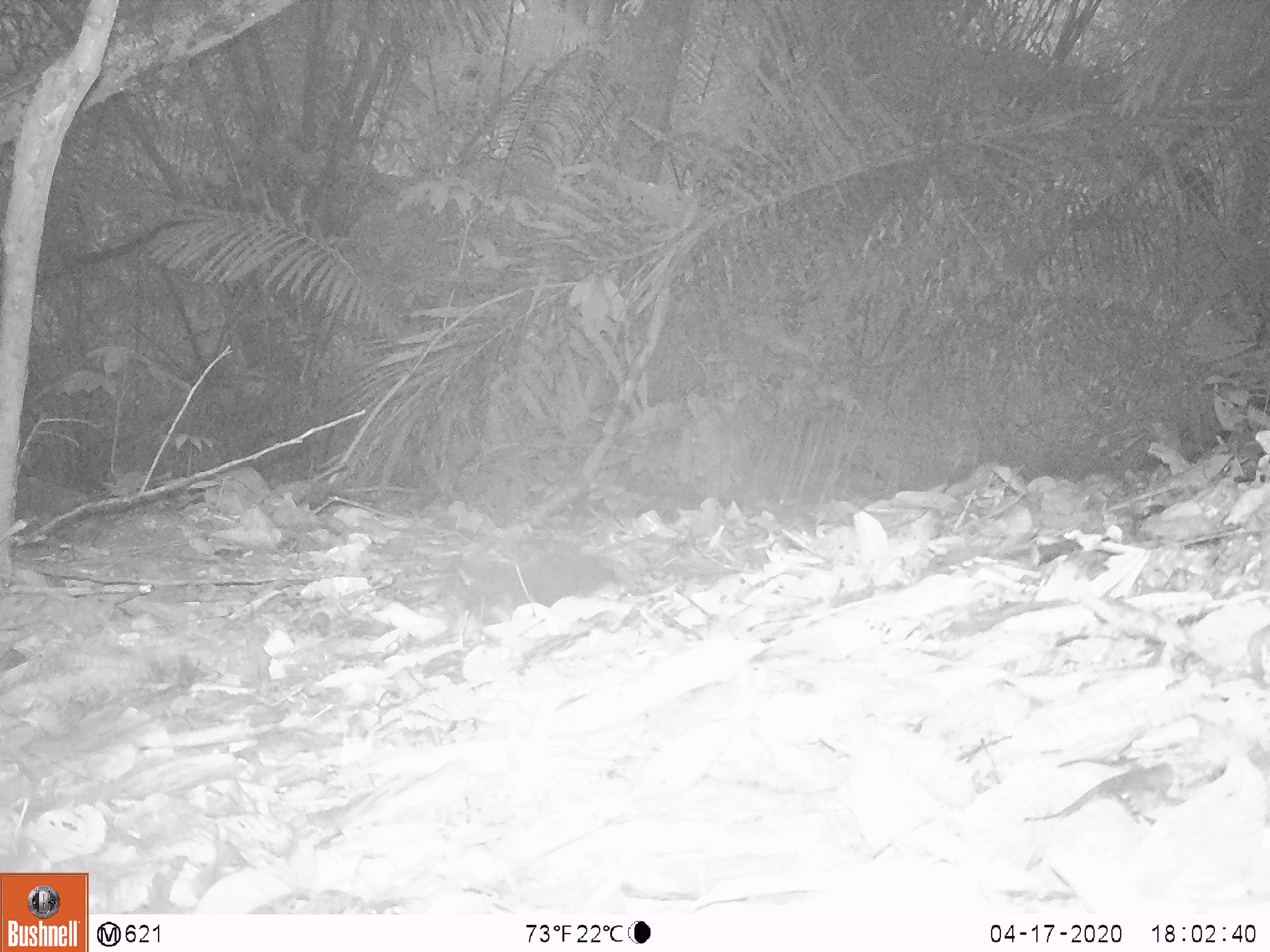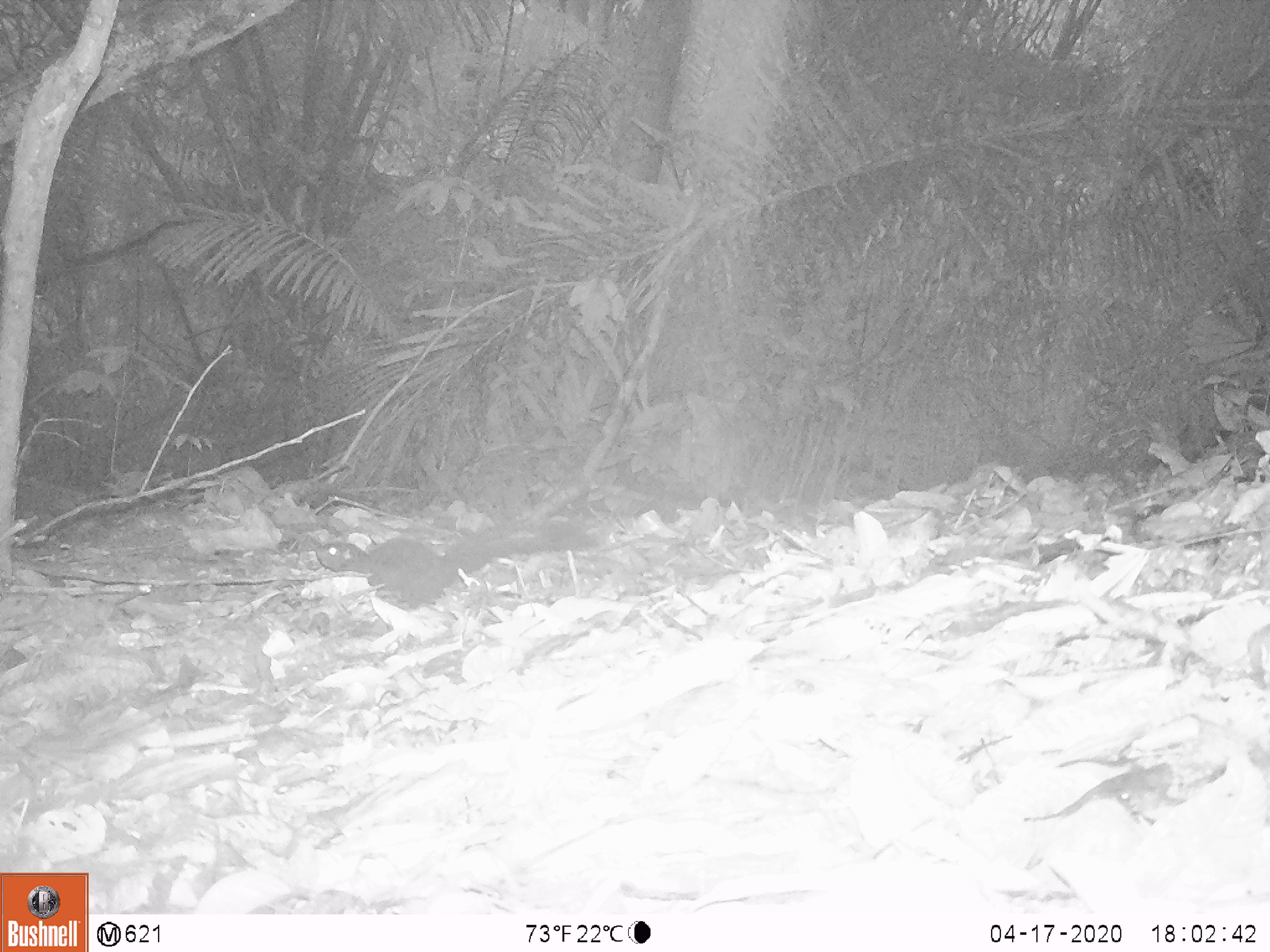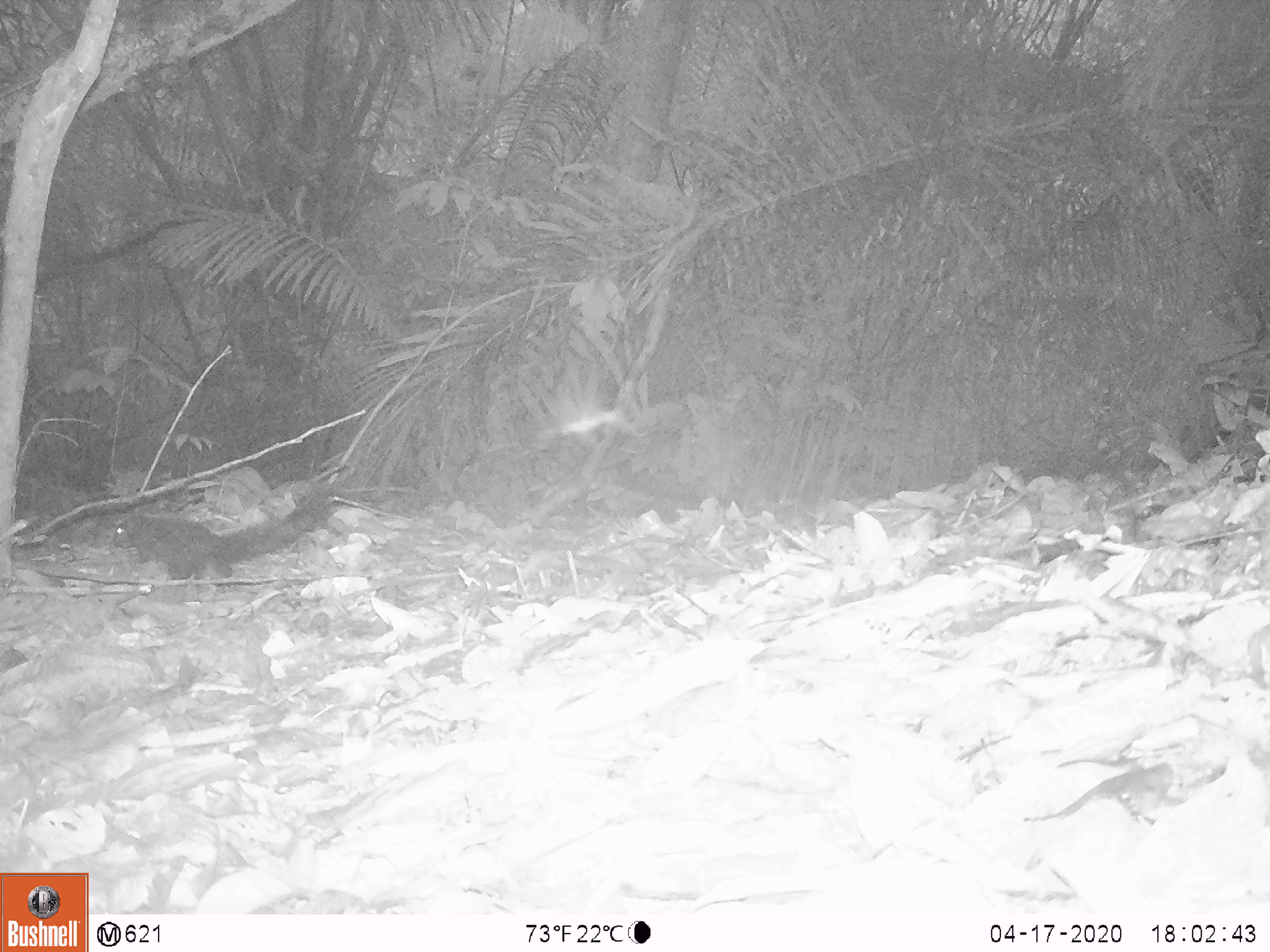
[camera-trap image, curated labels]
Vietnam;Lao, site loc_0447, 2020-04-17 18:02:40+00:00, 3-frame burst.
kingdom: Animalia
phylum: Chordata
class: Mammalia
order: Rodentia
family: Sciuridae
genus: Callosciurus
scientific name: Callosciurus erythraeus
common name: pallas's squirrel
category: pallass squirrel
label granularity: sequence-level